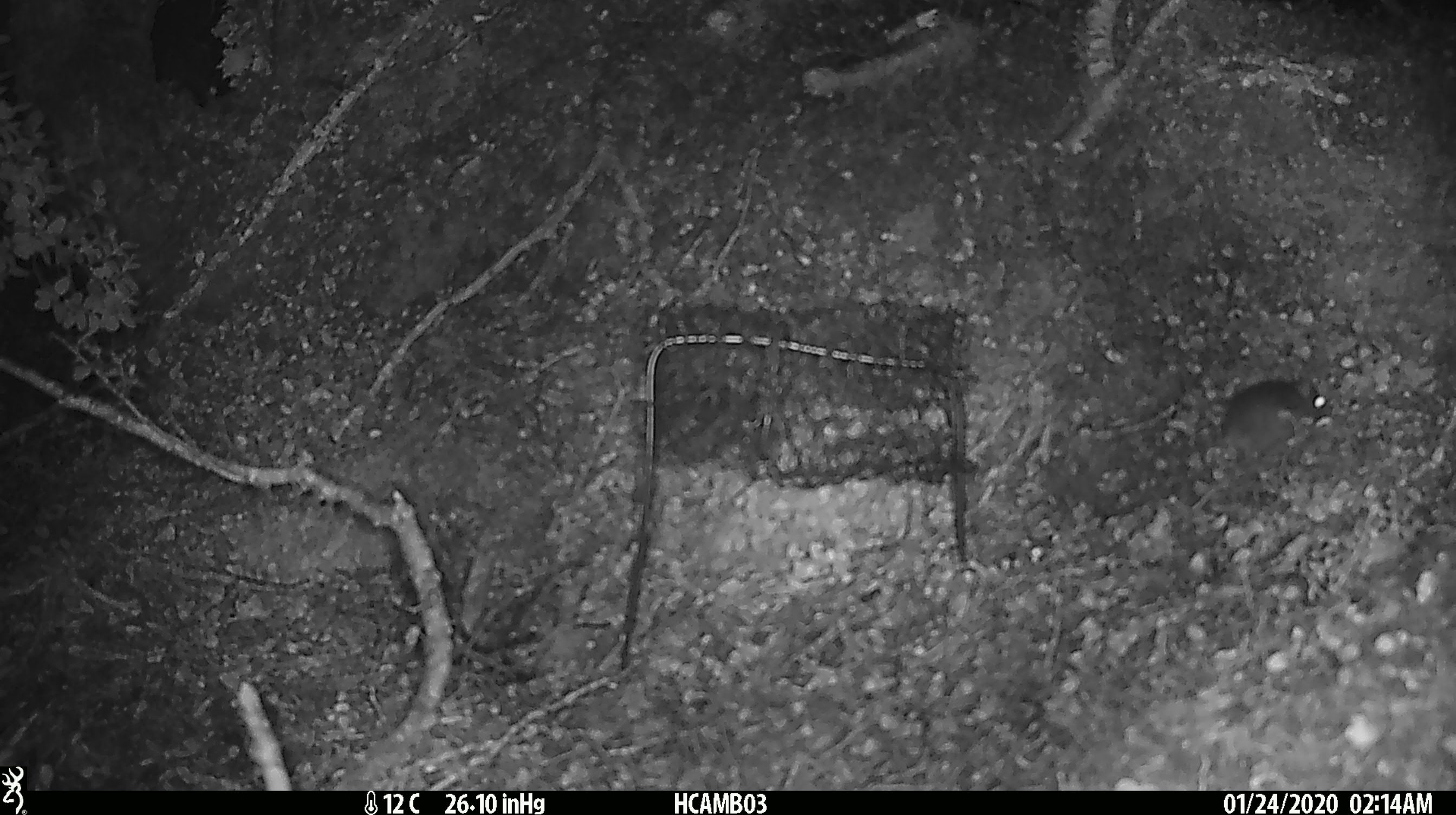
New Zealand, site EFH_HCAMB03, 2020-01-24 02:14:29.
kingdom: Animalia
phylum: Chordata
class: Mammalia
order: Rodentia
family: Muridae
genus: Mus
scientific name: Mus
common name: mouse